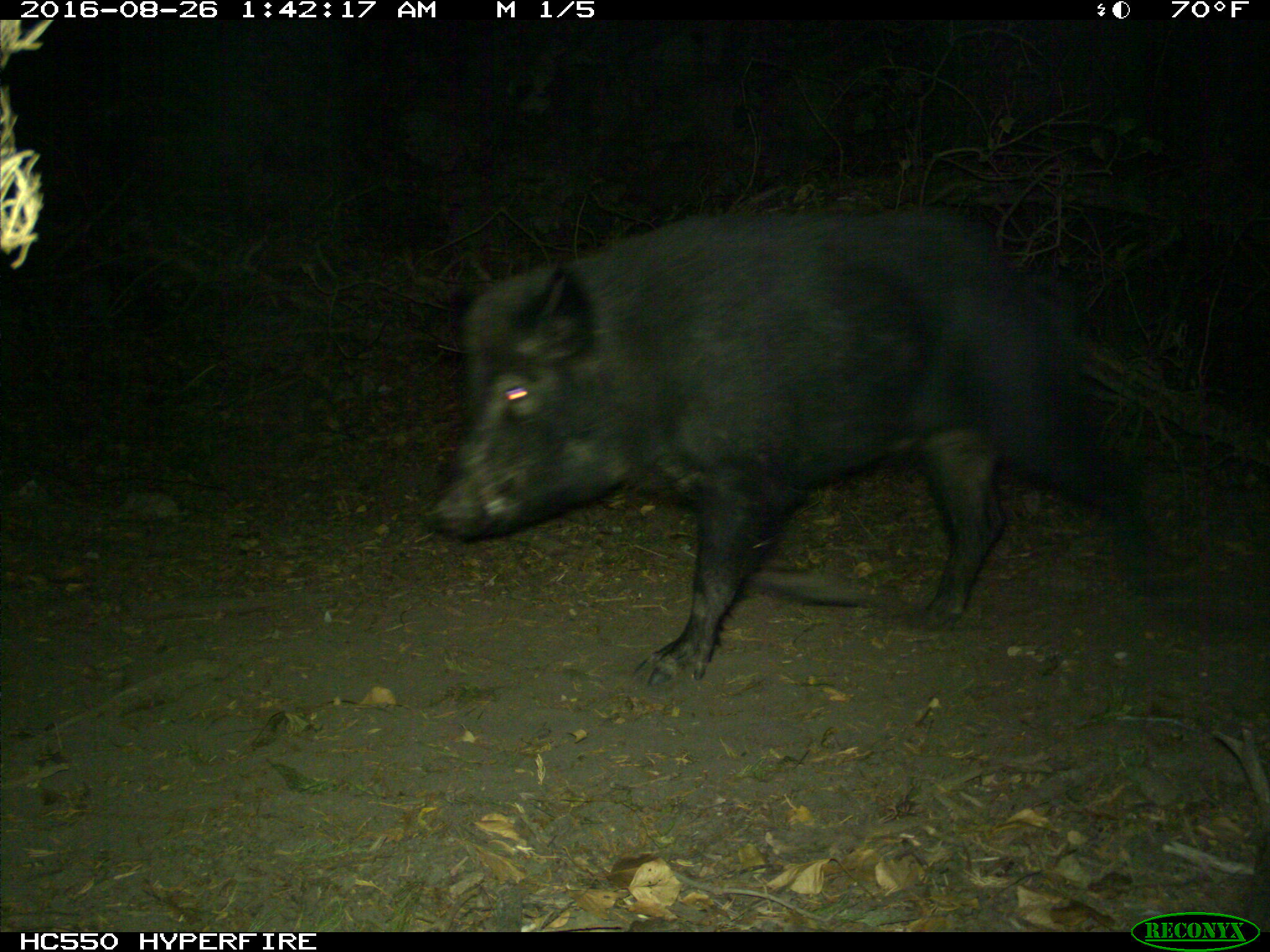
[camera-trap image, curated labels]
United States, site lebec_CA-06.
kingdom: Animalia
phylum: Chordata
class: Mammalia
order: Artiodactyla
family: Suidae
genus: Sus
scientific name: Sus scrofa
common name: wild boar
Sus scrofa (wild boar).